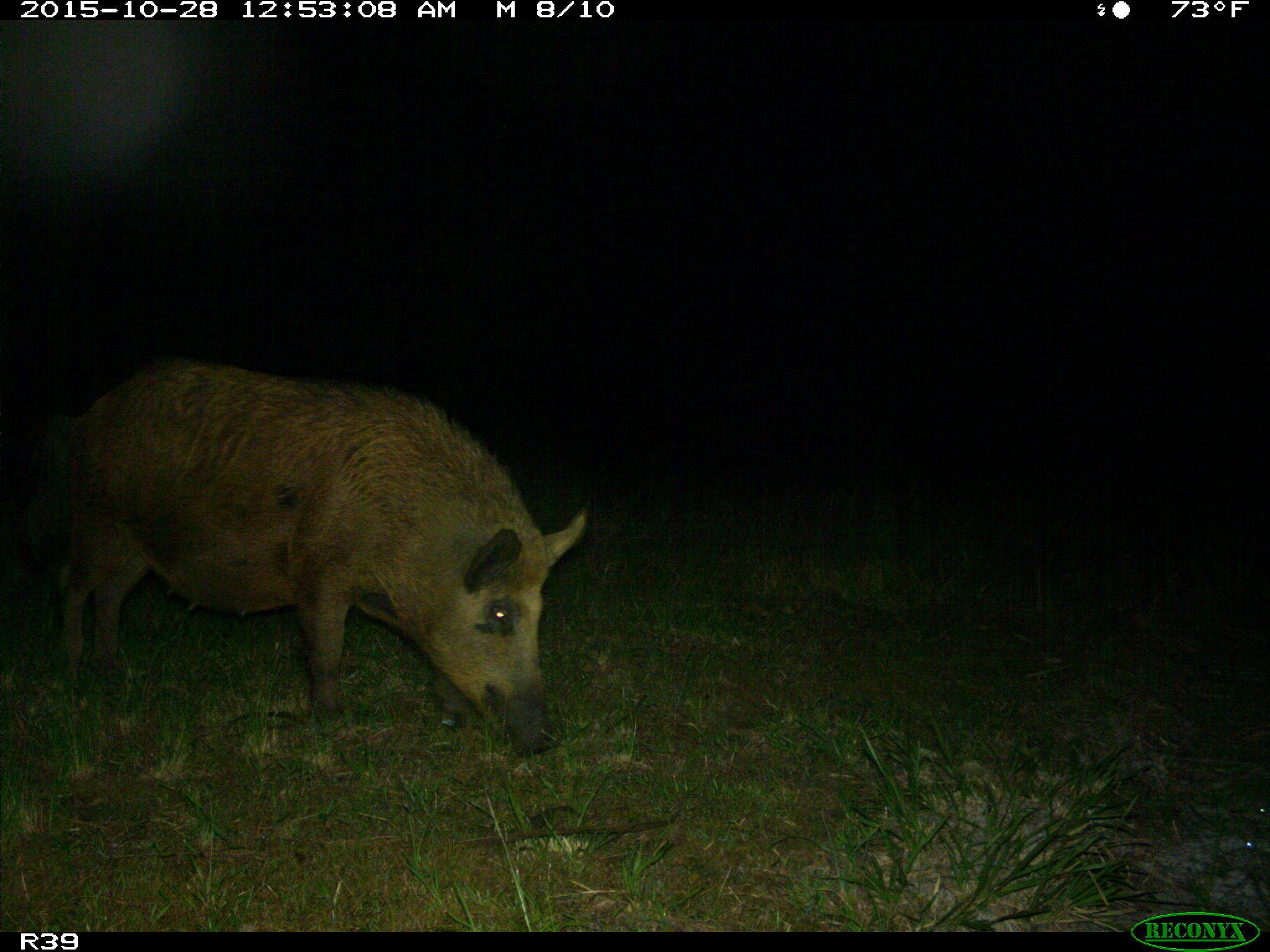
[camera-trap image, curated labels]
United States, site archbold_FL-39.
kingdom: Animalia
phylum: Chordata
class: Mammalia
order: Artiodactyla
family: Suidae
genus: Sus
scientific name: Sus scrofa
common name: wild boar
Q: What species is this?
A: Sus scrofa (wild boar).